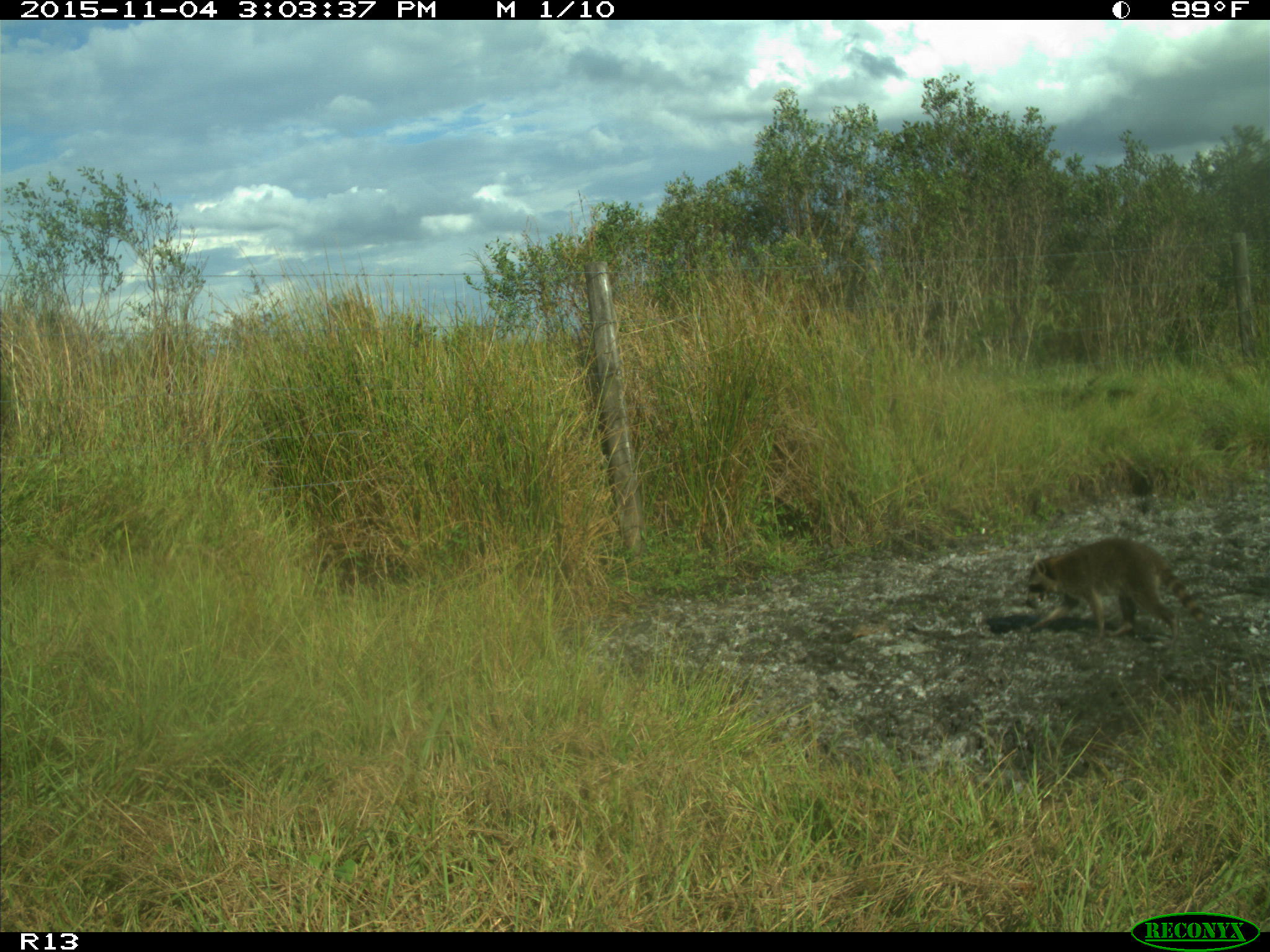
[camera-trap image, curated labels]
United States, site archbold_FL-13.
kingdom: Animalia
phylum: Chordata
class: Mammalia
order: Carnivora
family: Procyonidae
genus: Procyon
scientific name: Procyon lotor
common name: common raccoon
Procyon lotor (common raccoon).